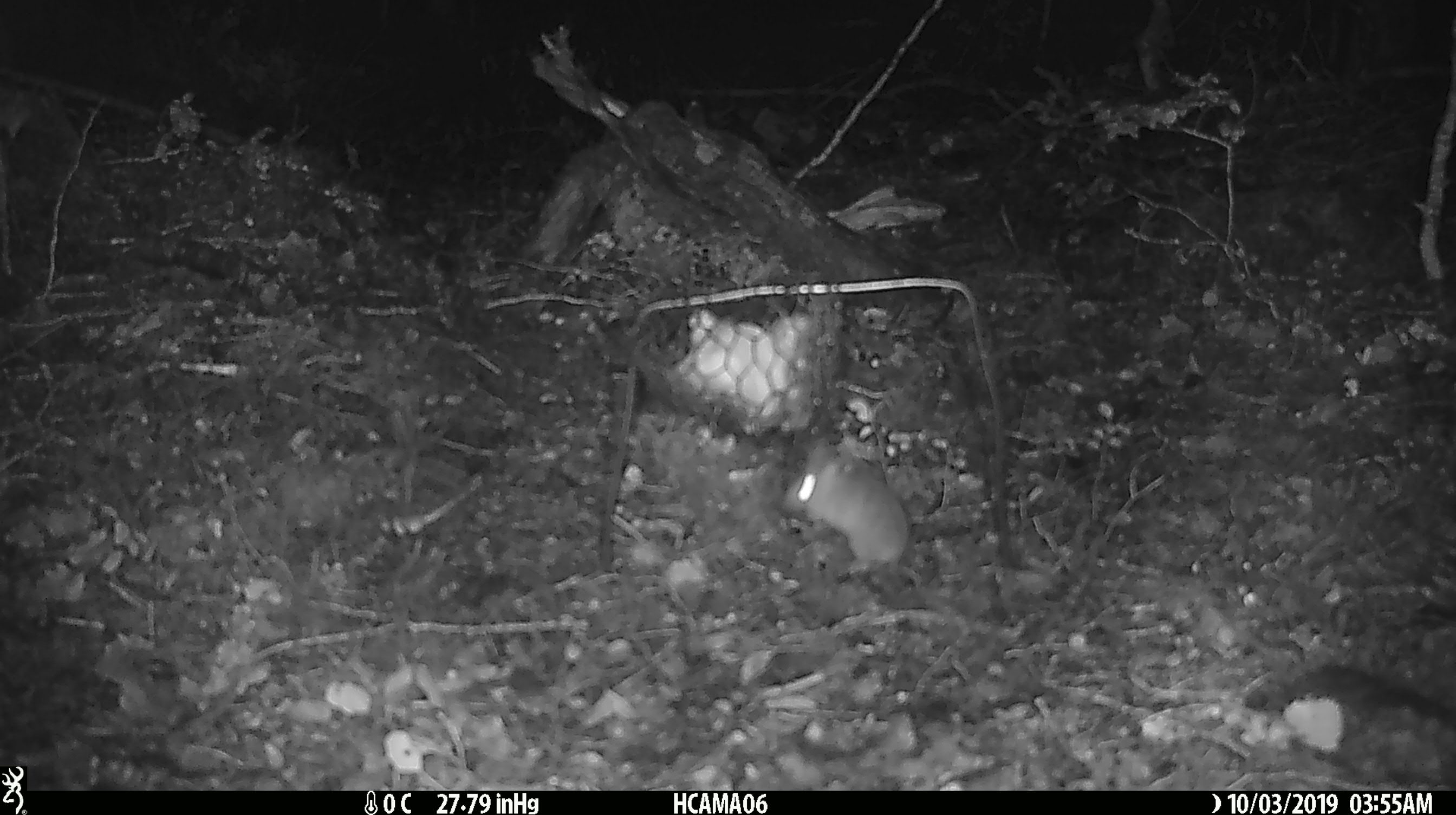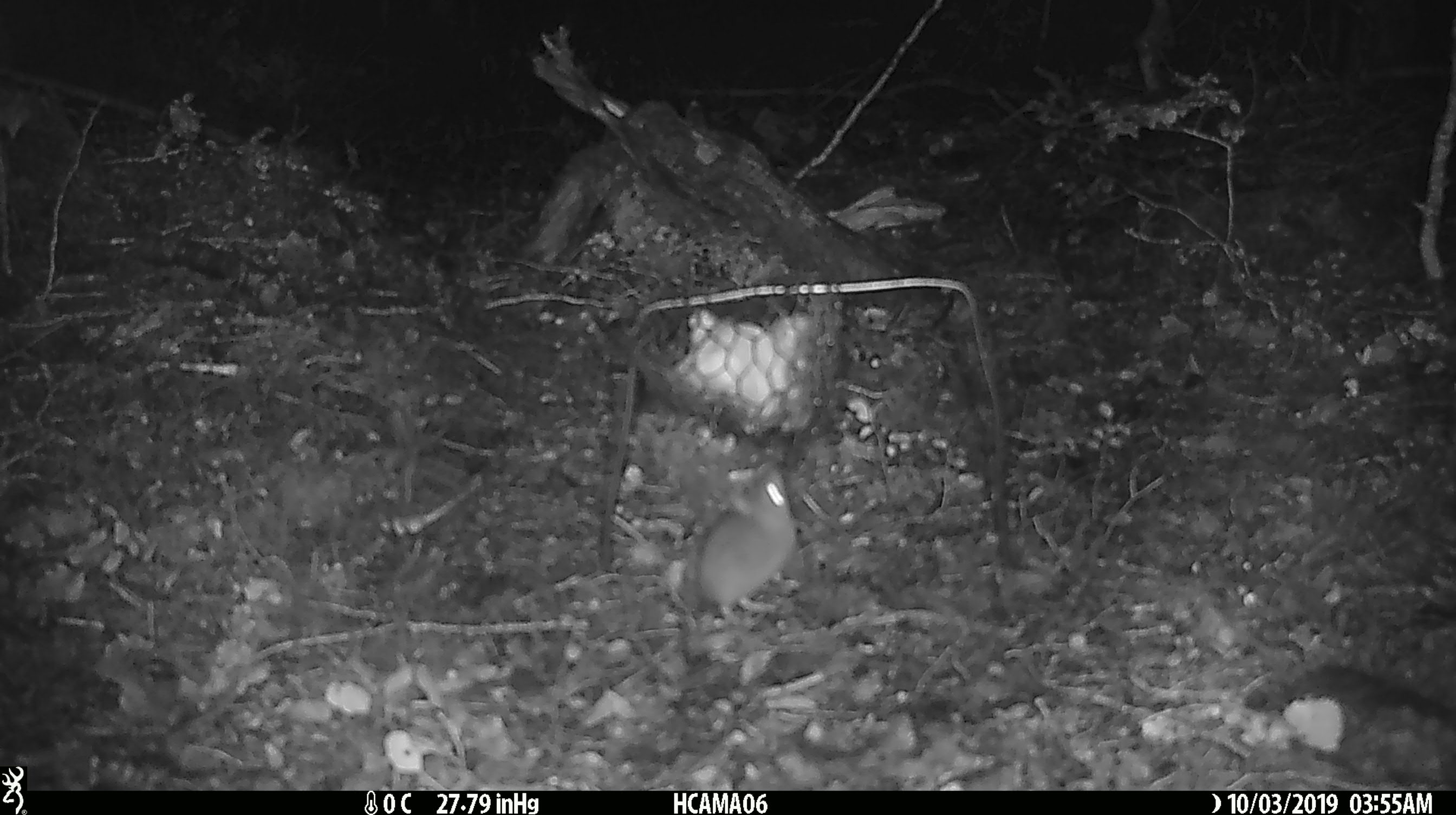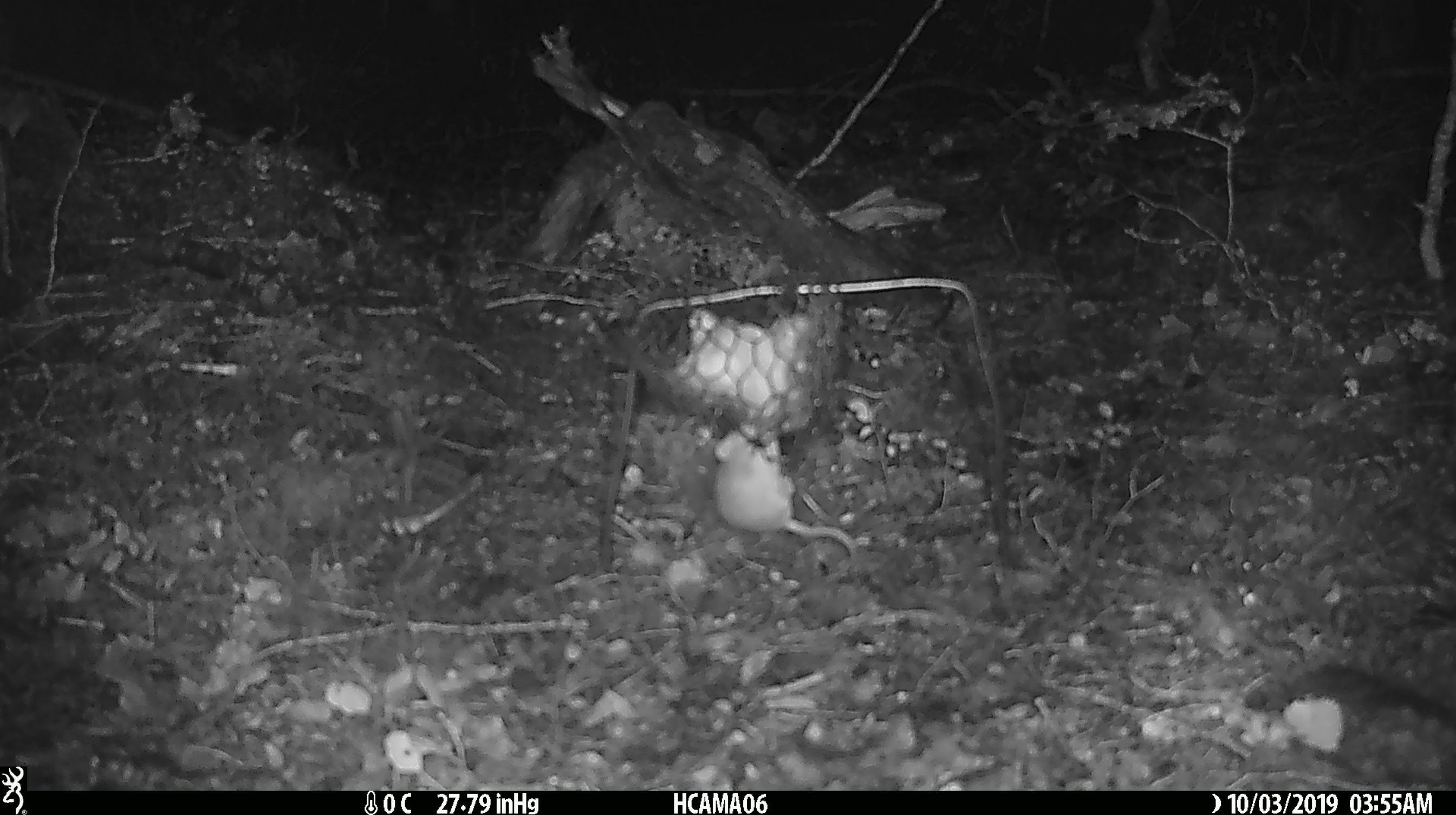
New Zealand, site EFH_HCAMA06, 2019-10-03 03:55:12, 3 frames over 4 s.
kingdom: Animalia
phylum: Chordata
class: Mammalia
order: Rodentia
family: Muridae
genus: Mus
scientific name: Mus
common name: mouse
Mouse (Mus).